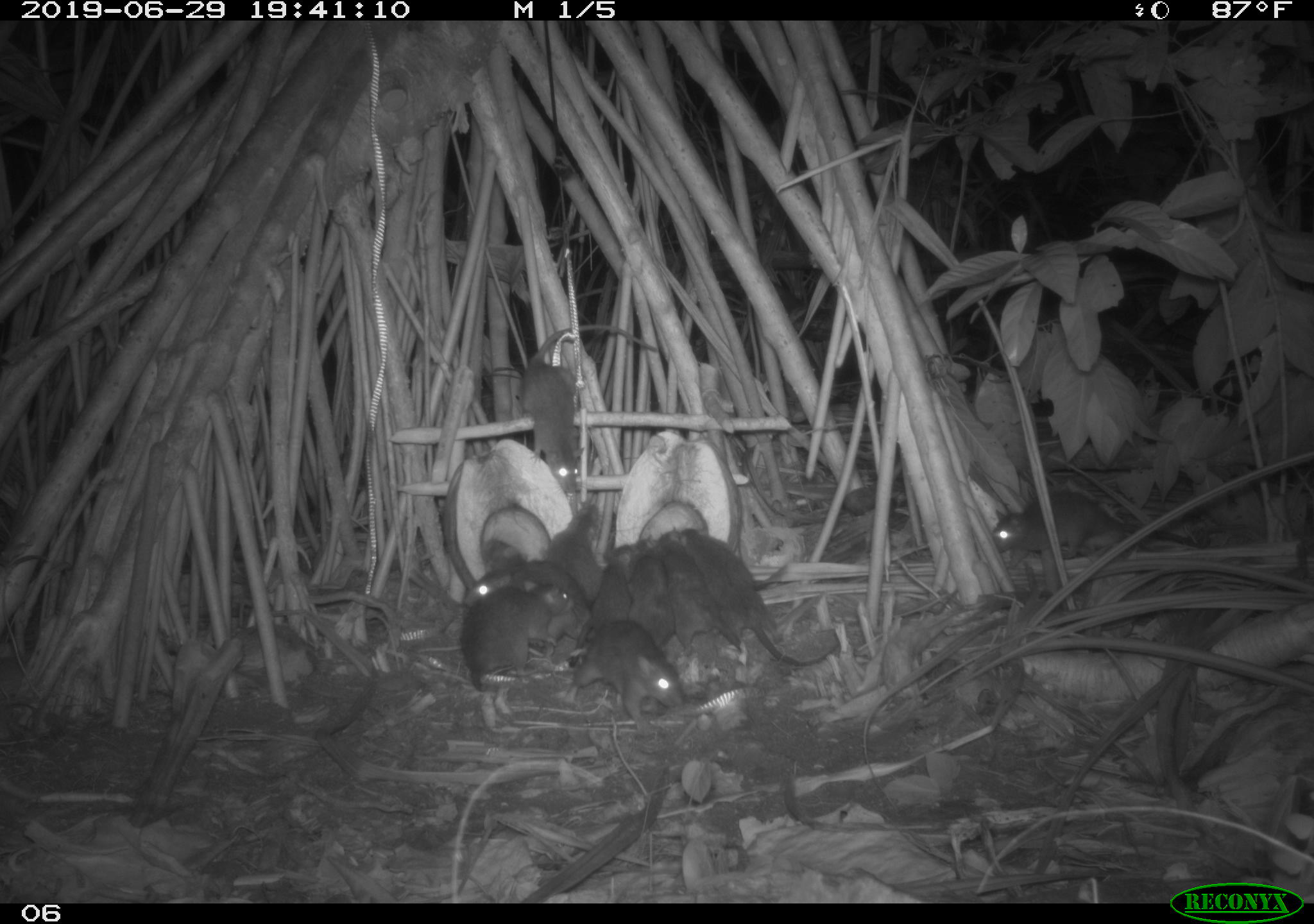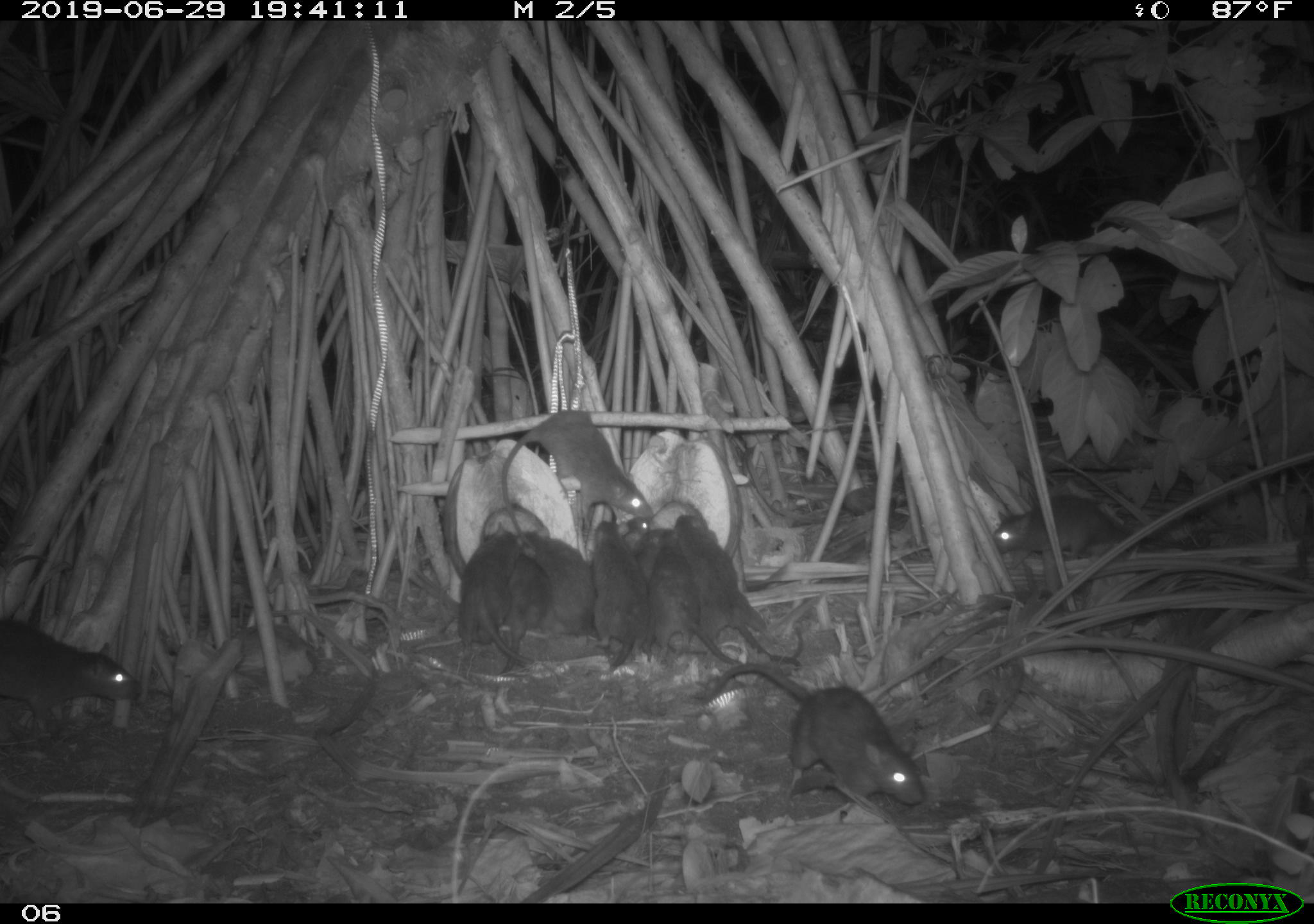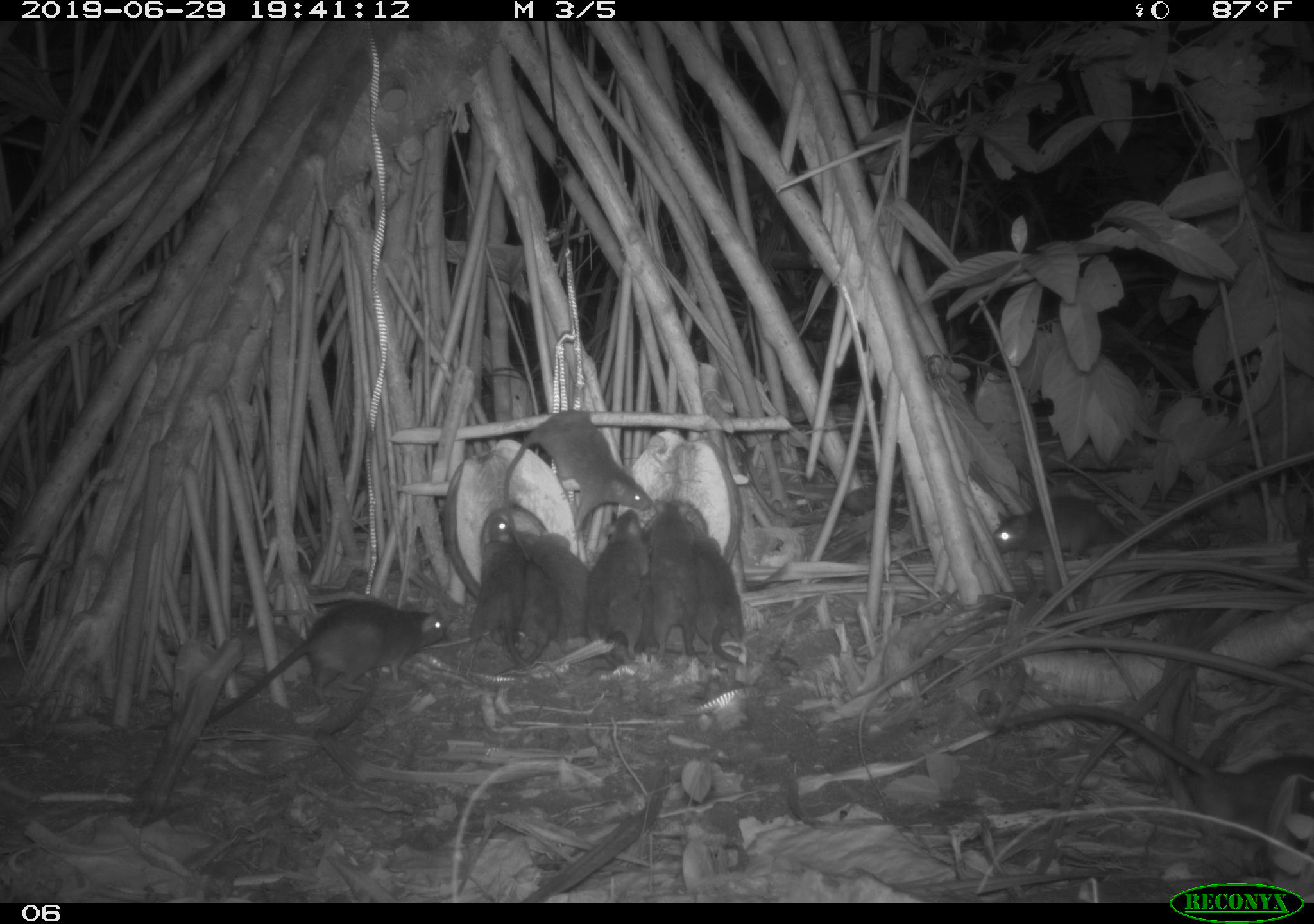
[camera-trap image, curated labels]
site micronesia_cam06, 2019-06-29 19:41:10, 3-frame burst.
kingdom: Animalia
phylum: Chordata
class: Mammalia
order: Rodentia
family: Muridae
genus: Rattus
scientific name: Rattus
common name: rat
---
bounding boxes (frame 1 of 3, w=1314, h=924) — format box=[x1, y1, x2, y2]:
rat: box=[661, 523, 837, 672]; box=[516, 321, 665, 496]; box=[981, 486, 1207, 570]; box=[558, 606, 690, 724]; box=[459, 577, 580, 693]; box=[457, 556, 596, 653]; box=[649, 537, 742, 660]; box=[576, 543, 638, 667]; box=[626, 543, 683, 653]; box=[540, 499, 603, 583]; box=[486, 537, 530, 569]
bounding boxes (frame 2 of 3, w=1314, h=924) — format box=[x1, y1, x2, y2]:
rat: box=[701, 655, 930, 815]; box=[498, 400, 659, 539]; box=[670, 512, 801, 667]; box=[0, 612, 147, 740]; box=[650, 523, 746, 672]; box=[989, 490, 1146, 567]; box=[516, 518, 604, 642]; box=[587, 518, 654, 669]; box=[447, 523, 516, 661]; box=[505, 526, 556, 674]; box=[633, 518, 674, 581]; box=[613, 513, 654, 550]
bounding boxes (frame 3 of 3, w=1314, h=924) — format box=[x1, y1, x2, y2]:
rat: box=[195, 595, 450, 733]; box=[500, 407, 651, 528]; box=[986, 489, 1190, 577]; box=[584, 504, 658, 667]; box=[521, 527, 608, 661]; box=[647, 497, 710, 674]; box=[692, 530, 755, 667]; box=[463, 513, 517, 654]; box=[506, 549, 563, 667]; box=[600, 572, 661, 667]